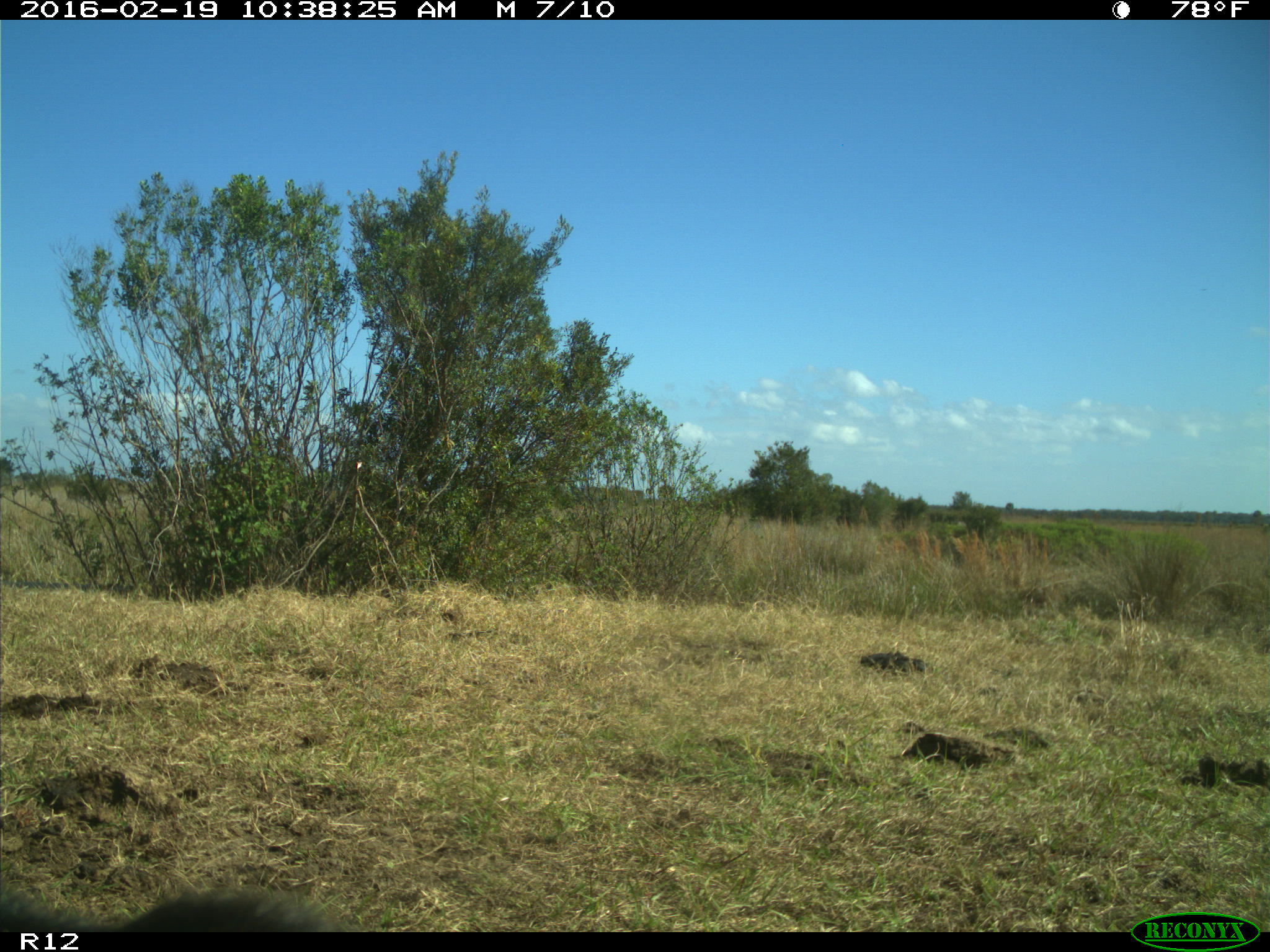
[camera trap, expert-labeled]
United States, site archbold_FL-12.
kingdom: Animalia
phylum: Chordata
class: Mammalia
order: Artiodactyla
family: Bovidae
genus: Bos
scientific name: Bos taurus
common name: domestic cow